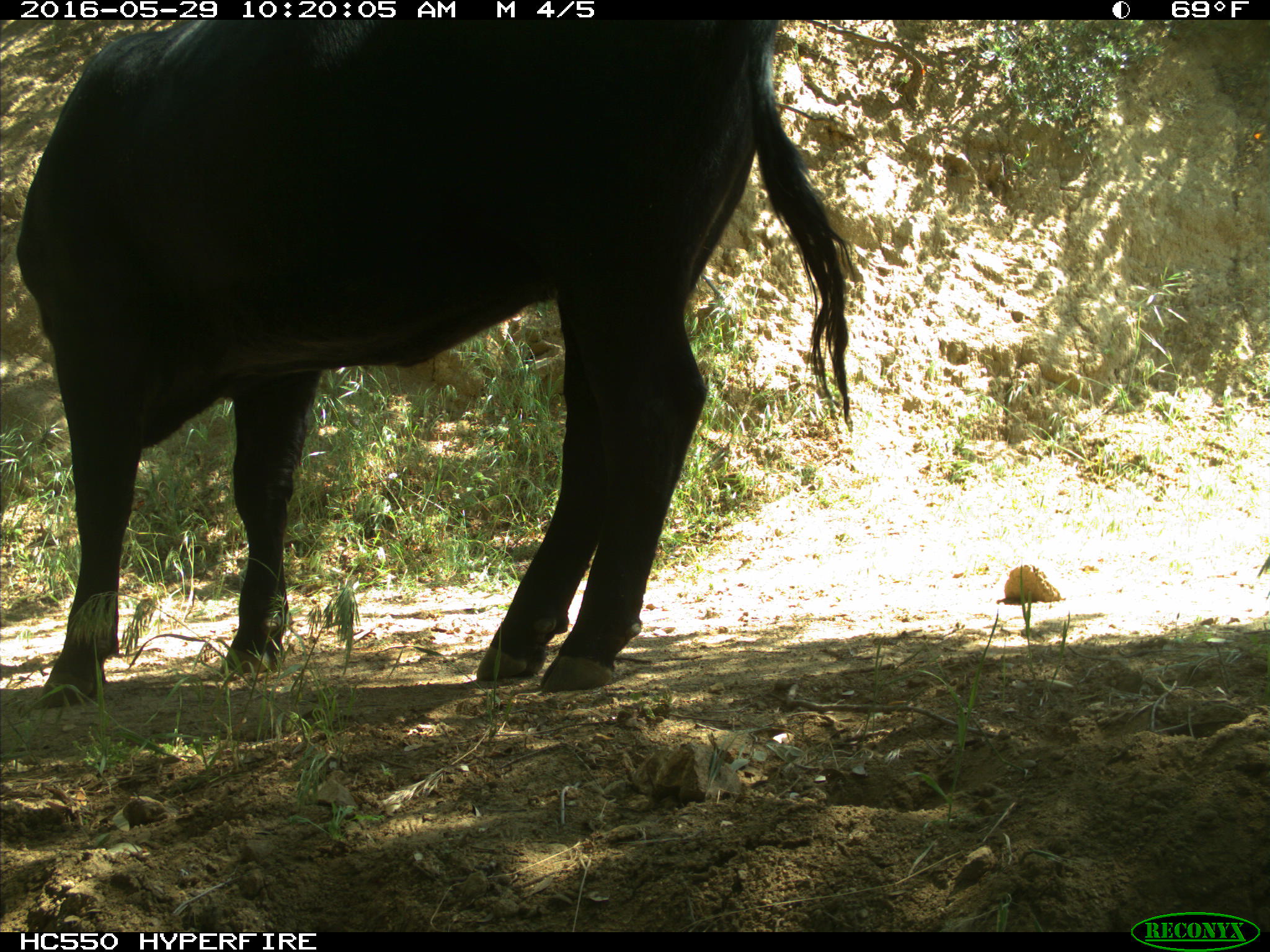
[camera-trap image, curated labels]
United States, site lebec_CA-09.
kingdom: Animalia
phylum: Chordata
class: Mammalia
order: Artiodactyla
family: Bovidae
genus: Bos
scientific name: Bos taurus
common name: domestic cow